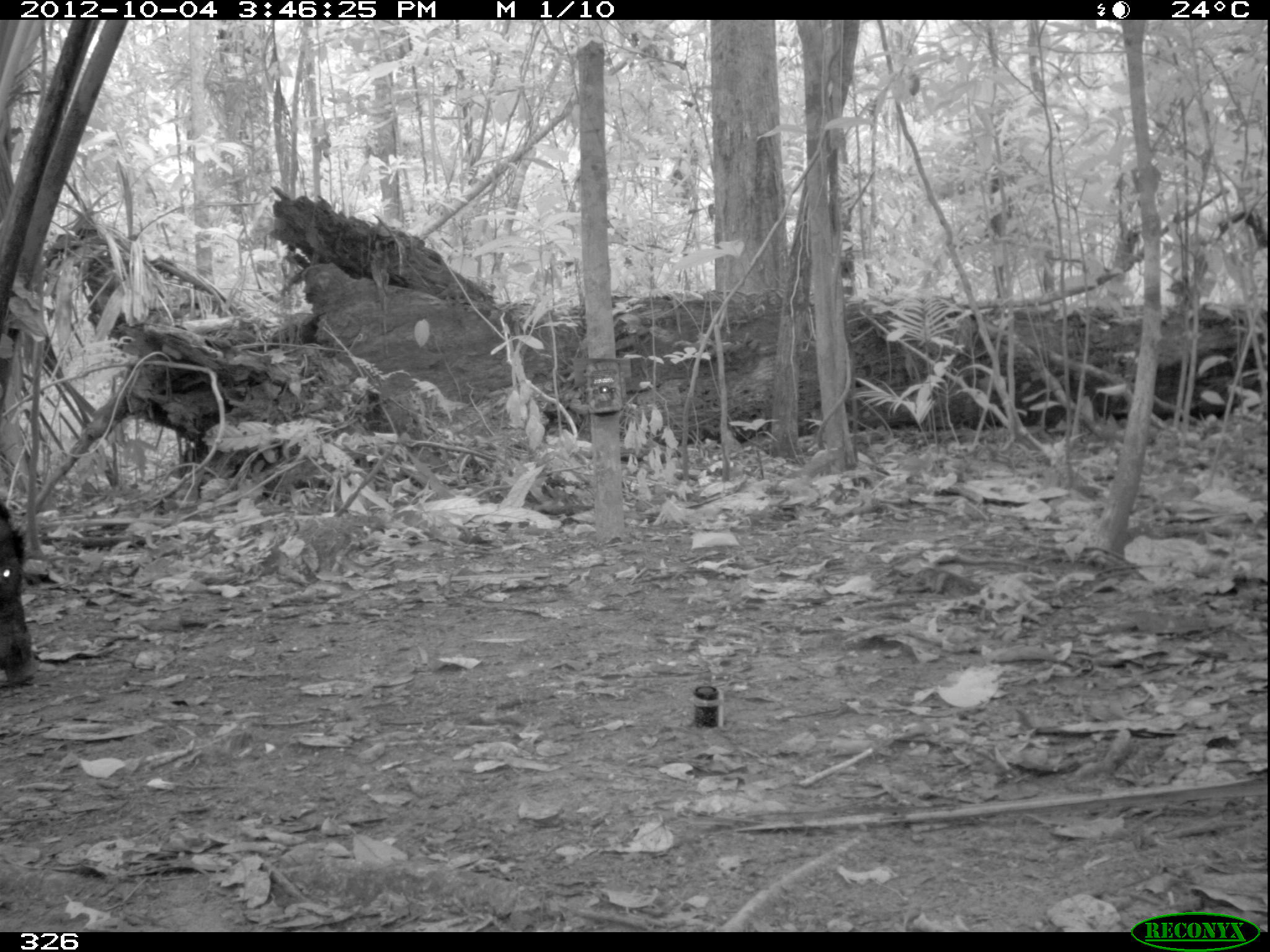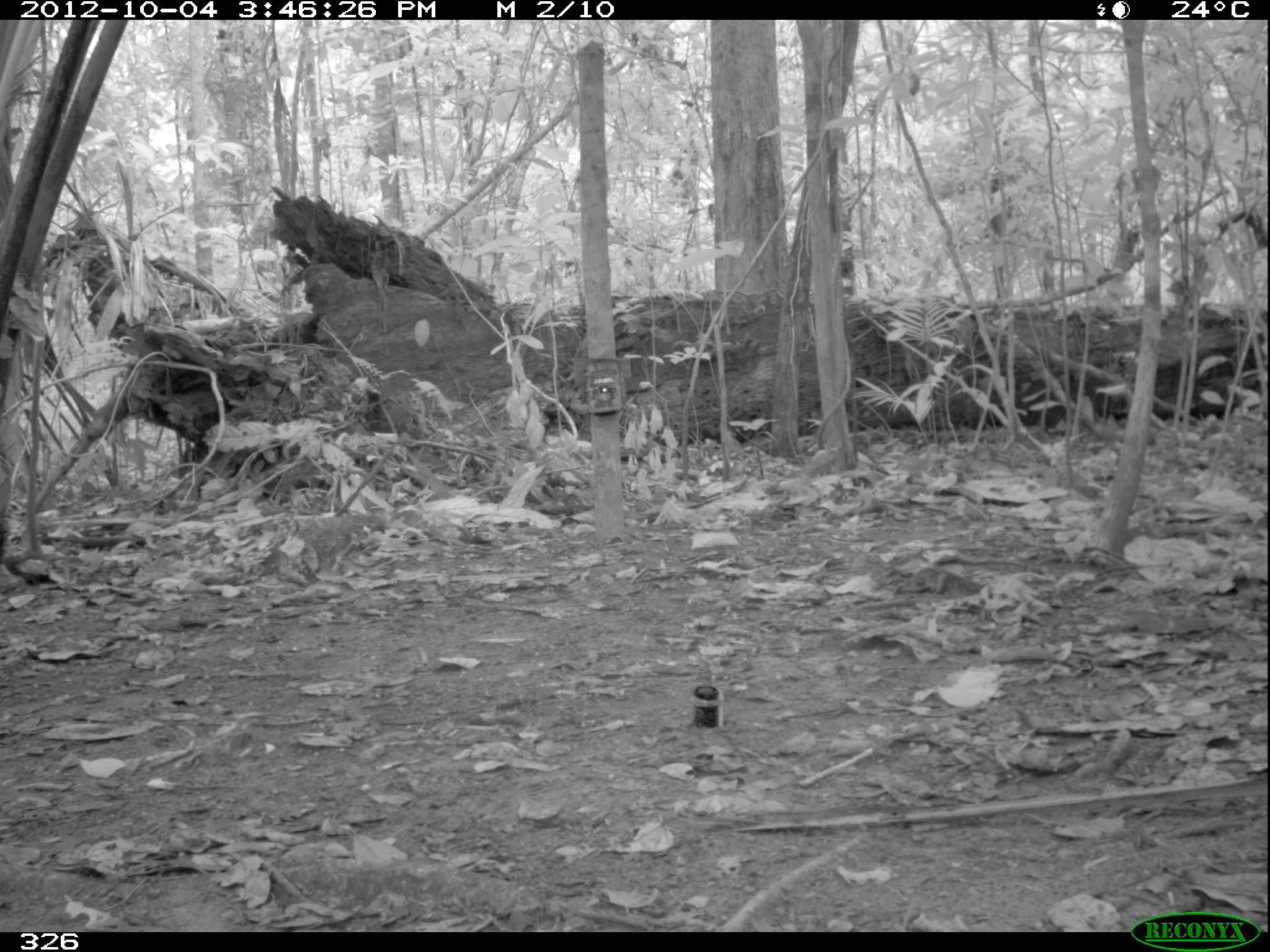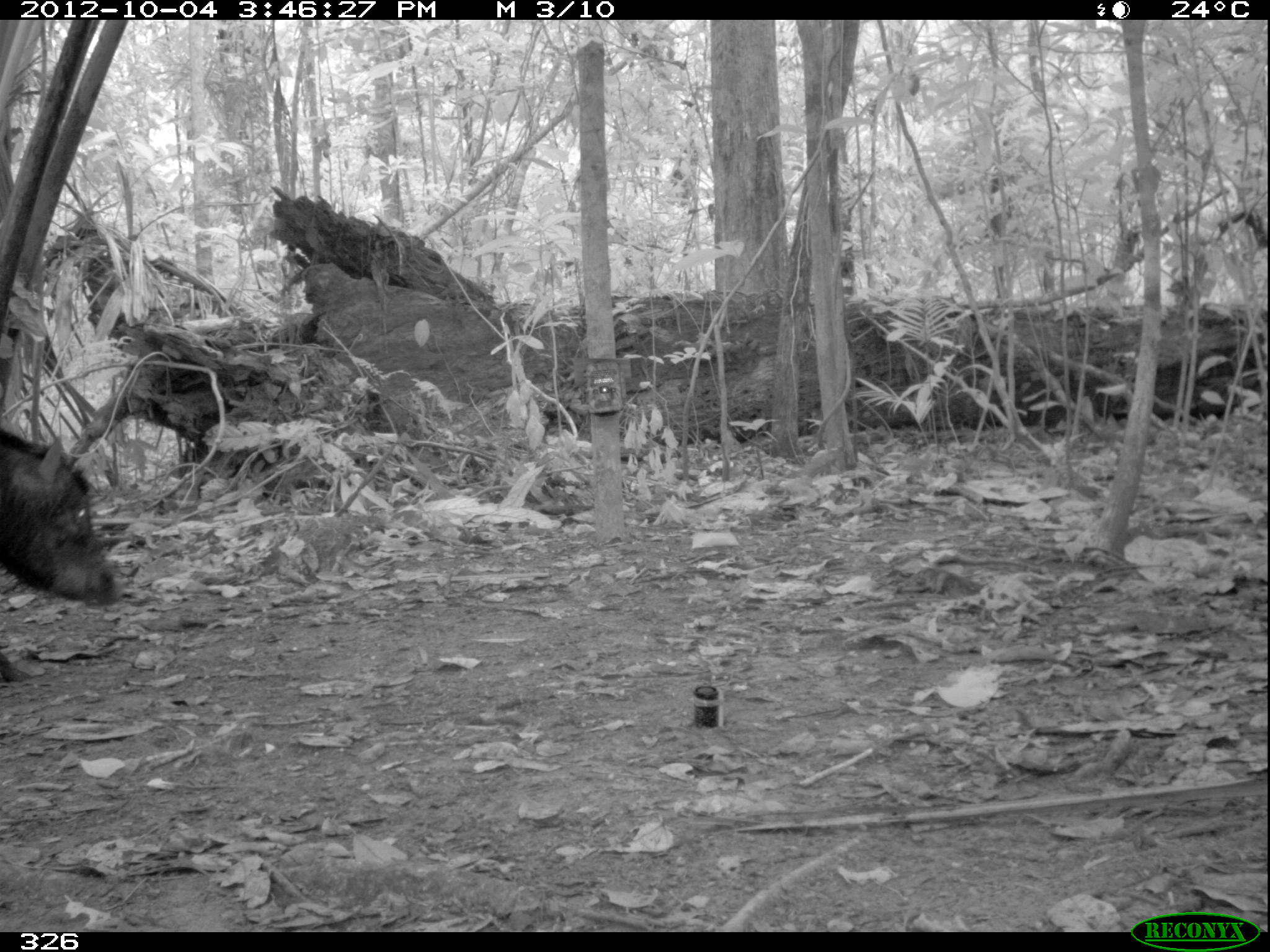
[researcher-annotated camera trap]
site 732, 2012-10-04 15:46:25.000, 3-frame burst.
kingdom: Animalia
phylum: Chordata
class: Mammalia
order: Artiodactyla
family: Tayassuidae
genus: Tayassu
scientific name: Tayassu pecari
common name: white-lipped peccary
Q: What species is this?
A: Tayassu pecari (white-lipped peccary).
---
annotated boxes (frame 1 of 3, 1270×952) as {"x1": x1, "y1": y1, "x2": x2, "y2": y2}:
tayassu pecari: {"x1": 1, "y1": 496, "x2": 36, "y2": 689}